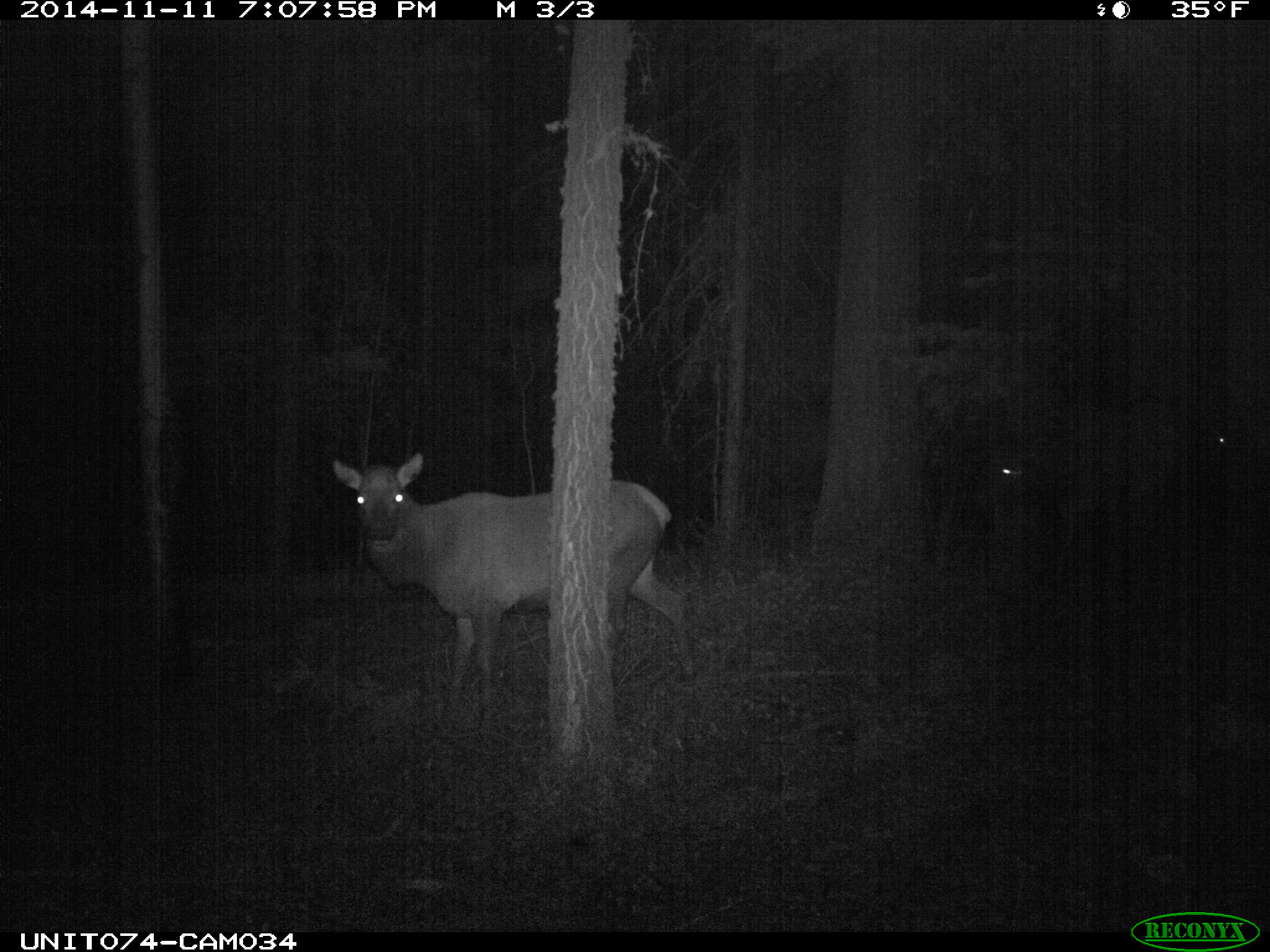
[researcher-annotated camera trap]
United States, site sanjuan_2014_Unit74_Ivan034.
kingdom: Animalia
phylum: Chordata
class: Mammalia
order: Artiodactyla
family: Cervidae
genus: Cervus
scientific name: Cervus elaphus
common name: red deer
Cervus elaphus (red deer).